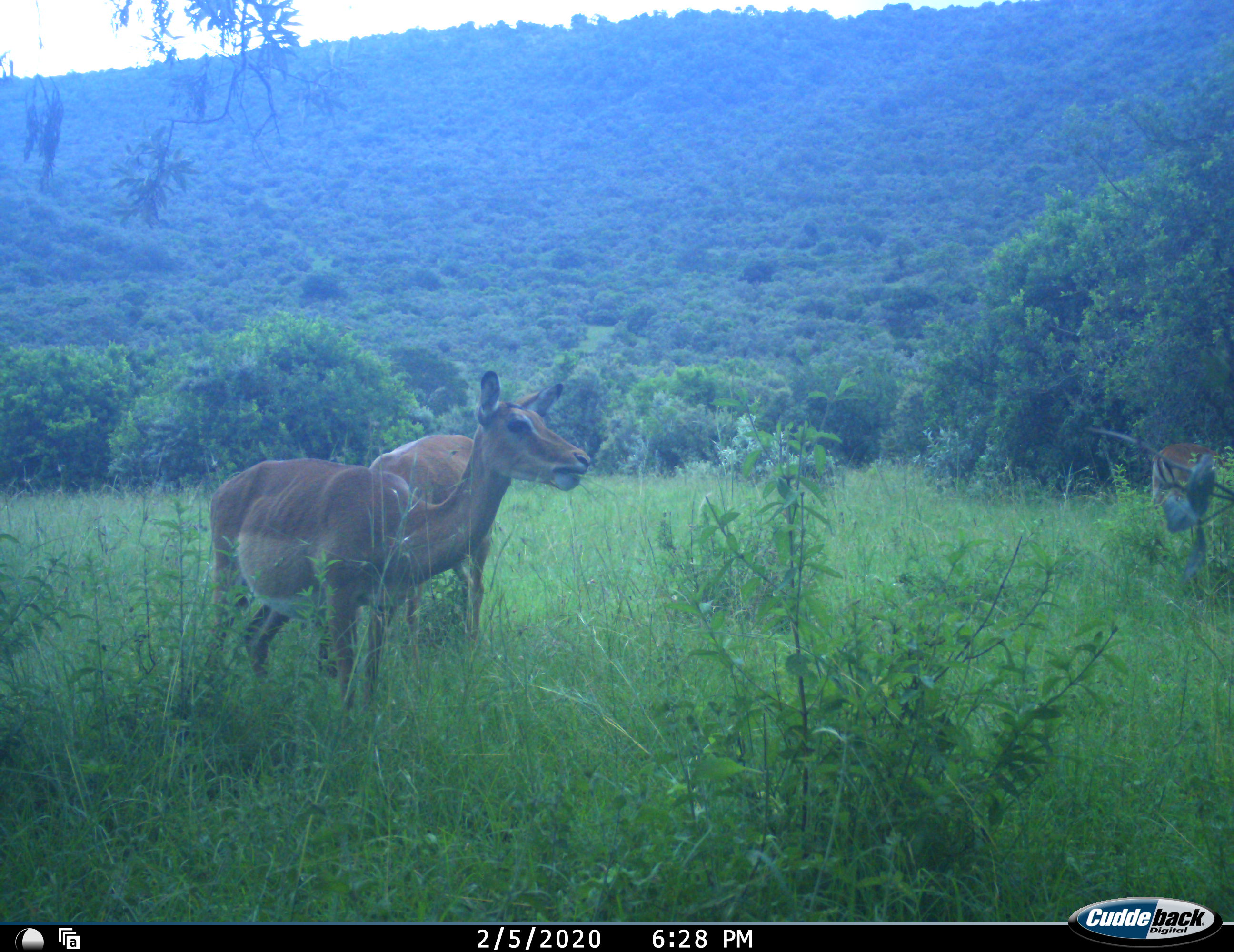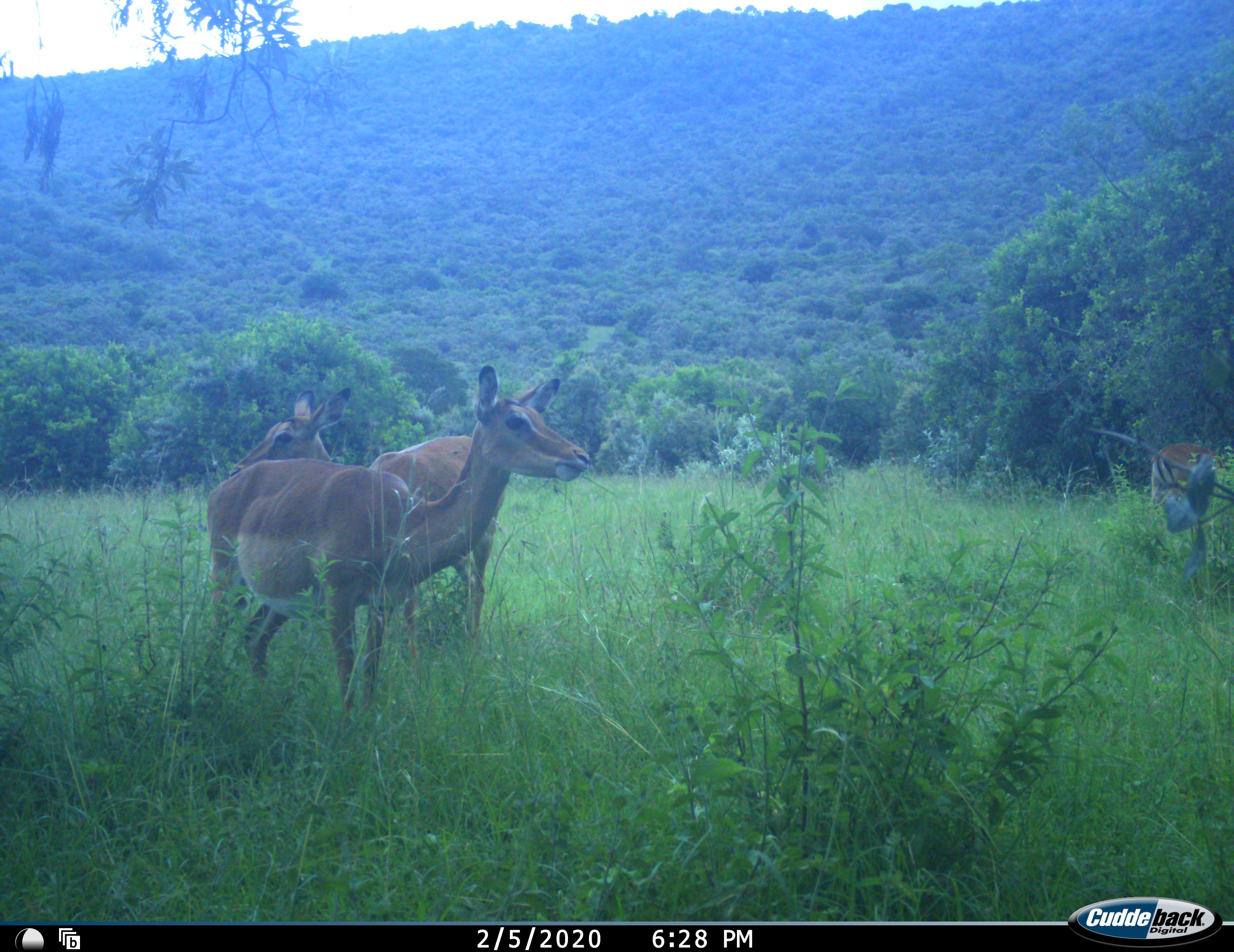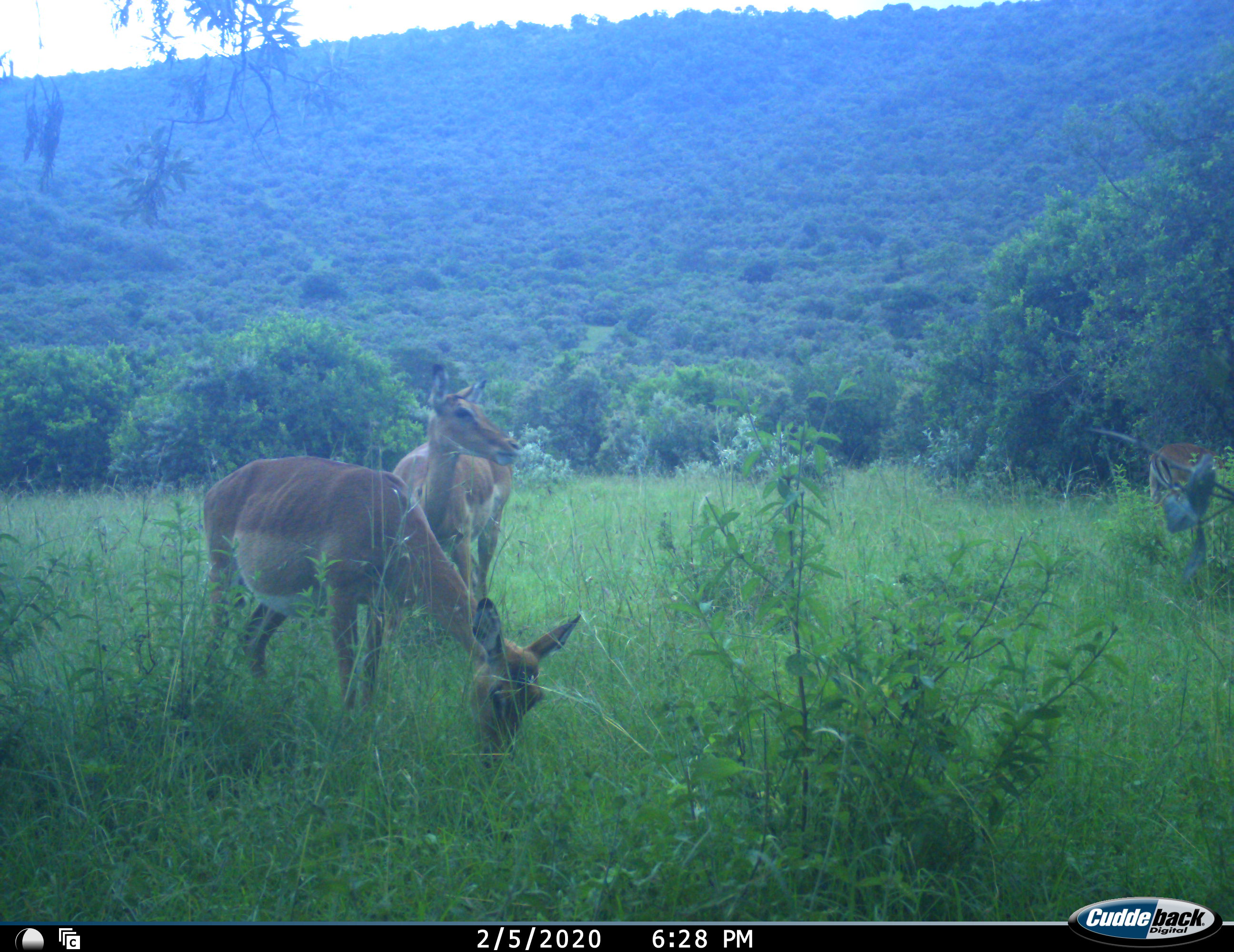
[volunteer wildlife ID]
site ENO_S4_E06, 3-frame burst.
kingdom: Animalia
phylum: Chordata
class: Mammalia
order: Artiodactyla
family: Bovidae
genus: Aepyceros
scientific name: Aepyceros melampus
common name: impala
Impala (Aepyceros melampus), count 3. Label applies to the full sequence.